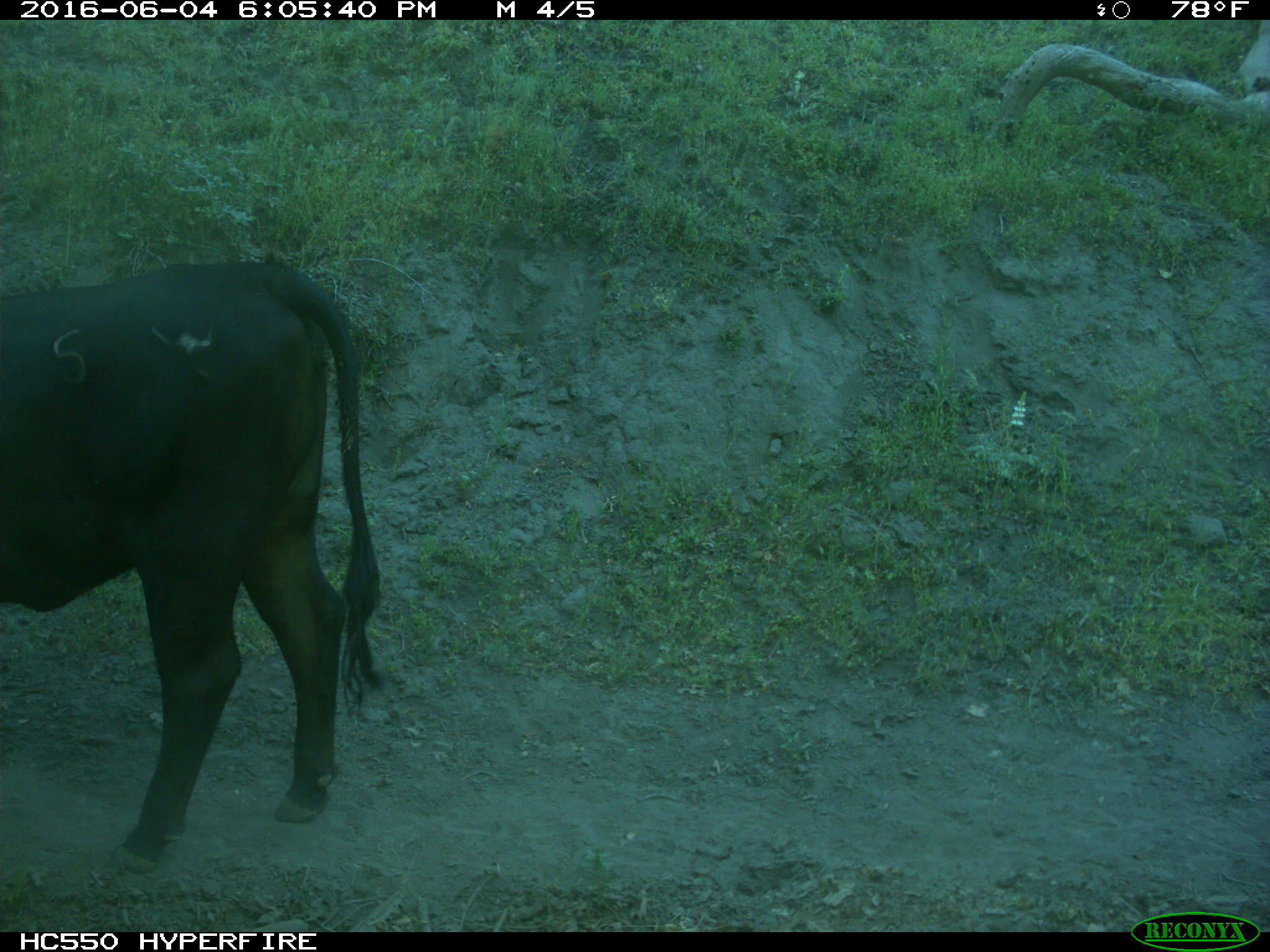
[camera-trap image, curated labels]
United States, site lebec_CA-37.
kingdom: Animalia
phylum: Chordata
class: Mammalia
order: Artiodactyla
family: Bovidae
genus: Bos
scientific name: Bos taurus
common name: domestic cow